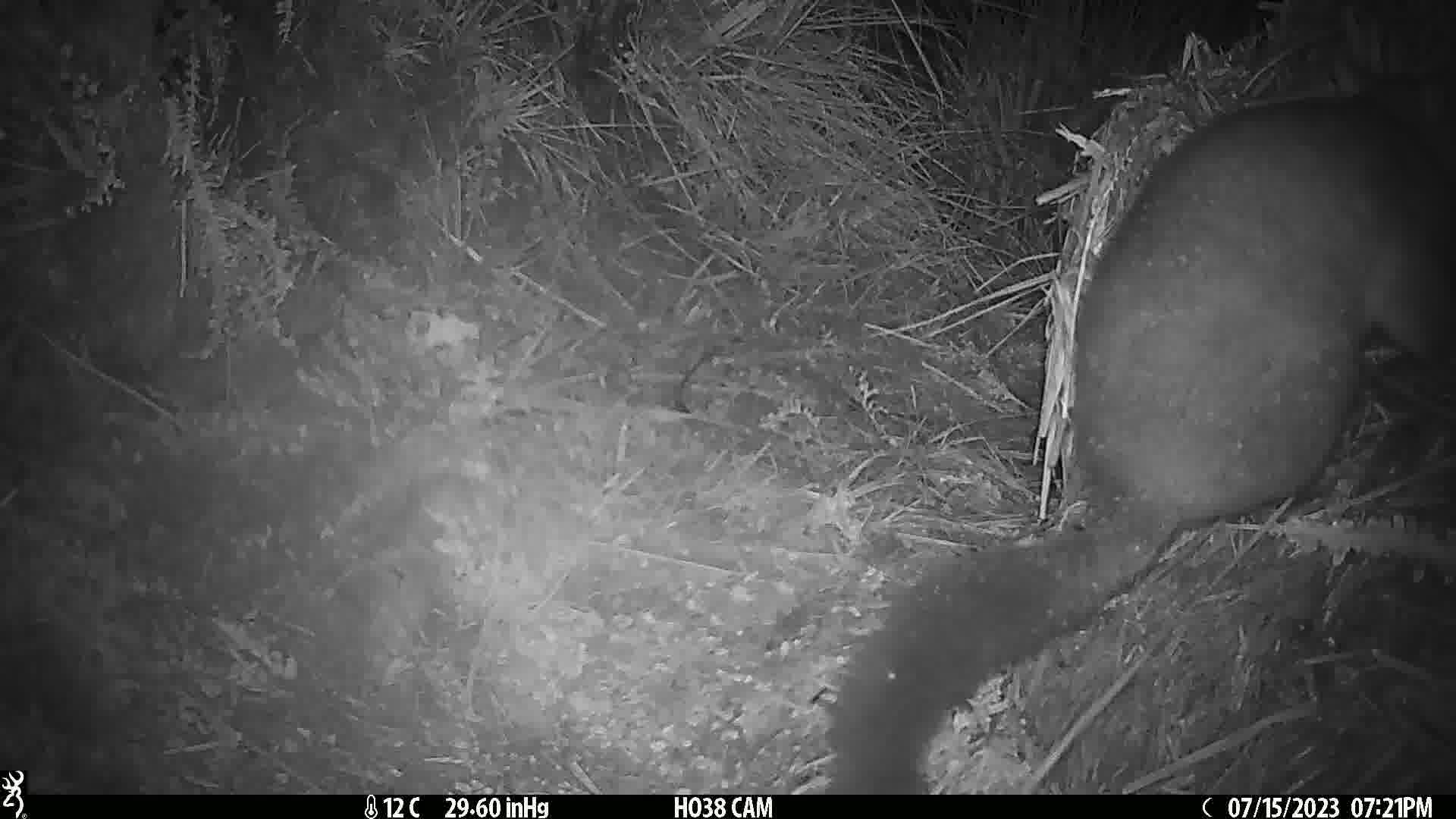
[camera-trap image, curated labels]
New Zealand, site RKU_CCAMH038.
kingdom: Animalia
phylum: Chordata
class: Mammalia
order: Diprotodontia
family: Phalangeridae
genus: Trichosurus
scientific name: Trichosurus vulpecula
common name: common brushtail possum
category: possum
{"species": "possum (common brushtail possum) (Trichosurus vulpecula)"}